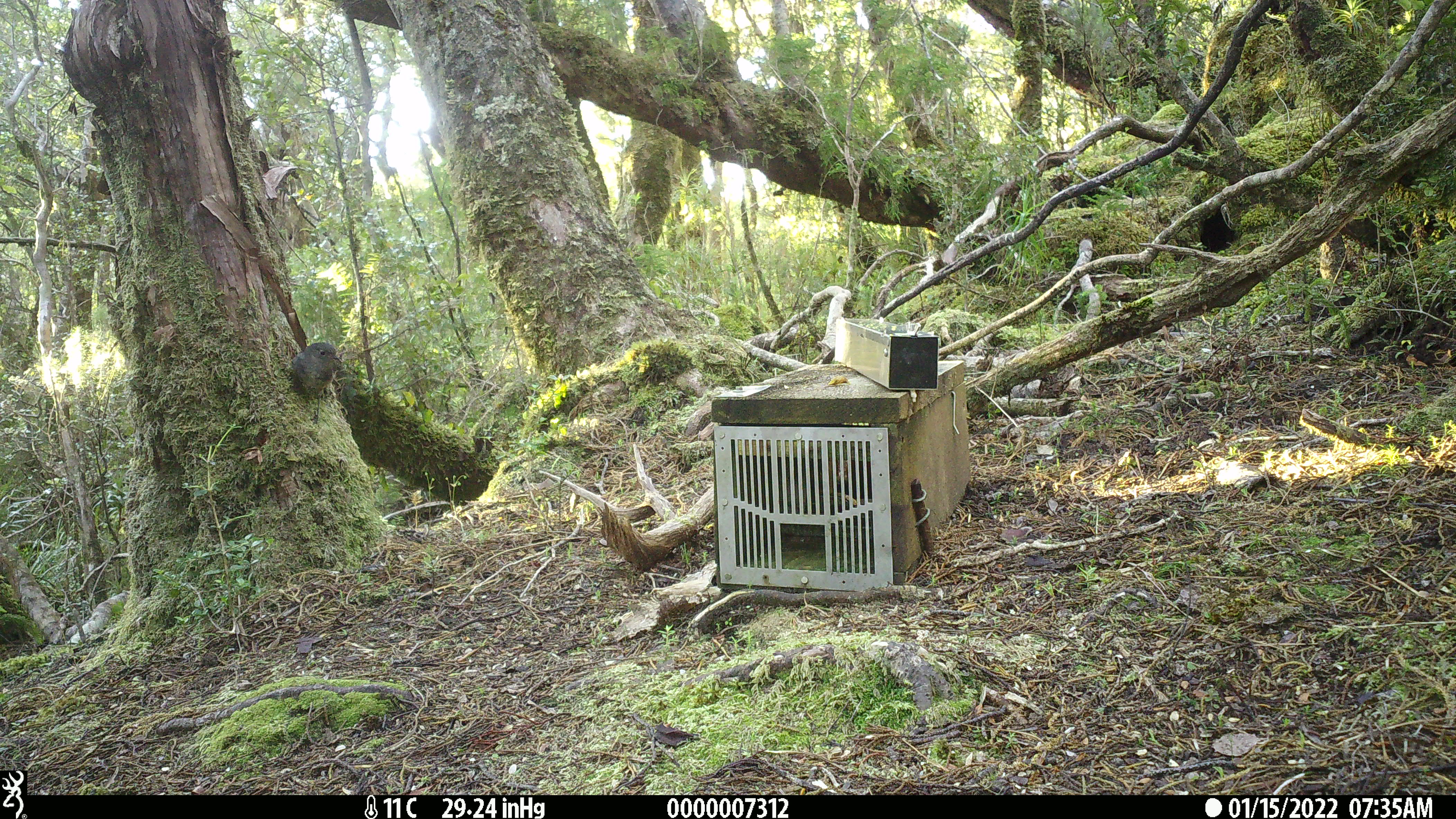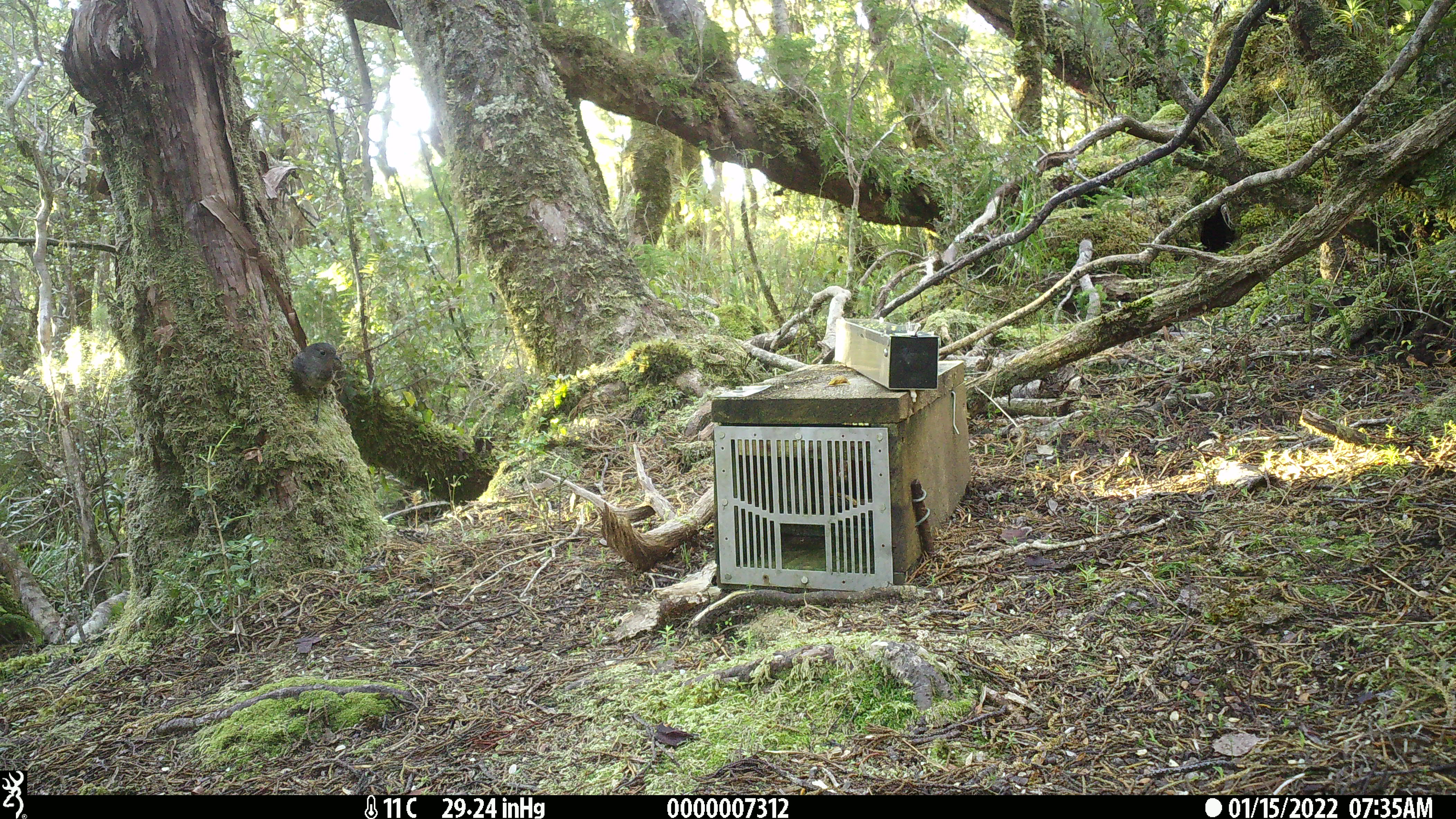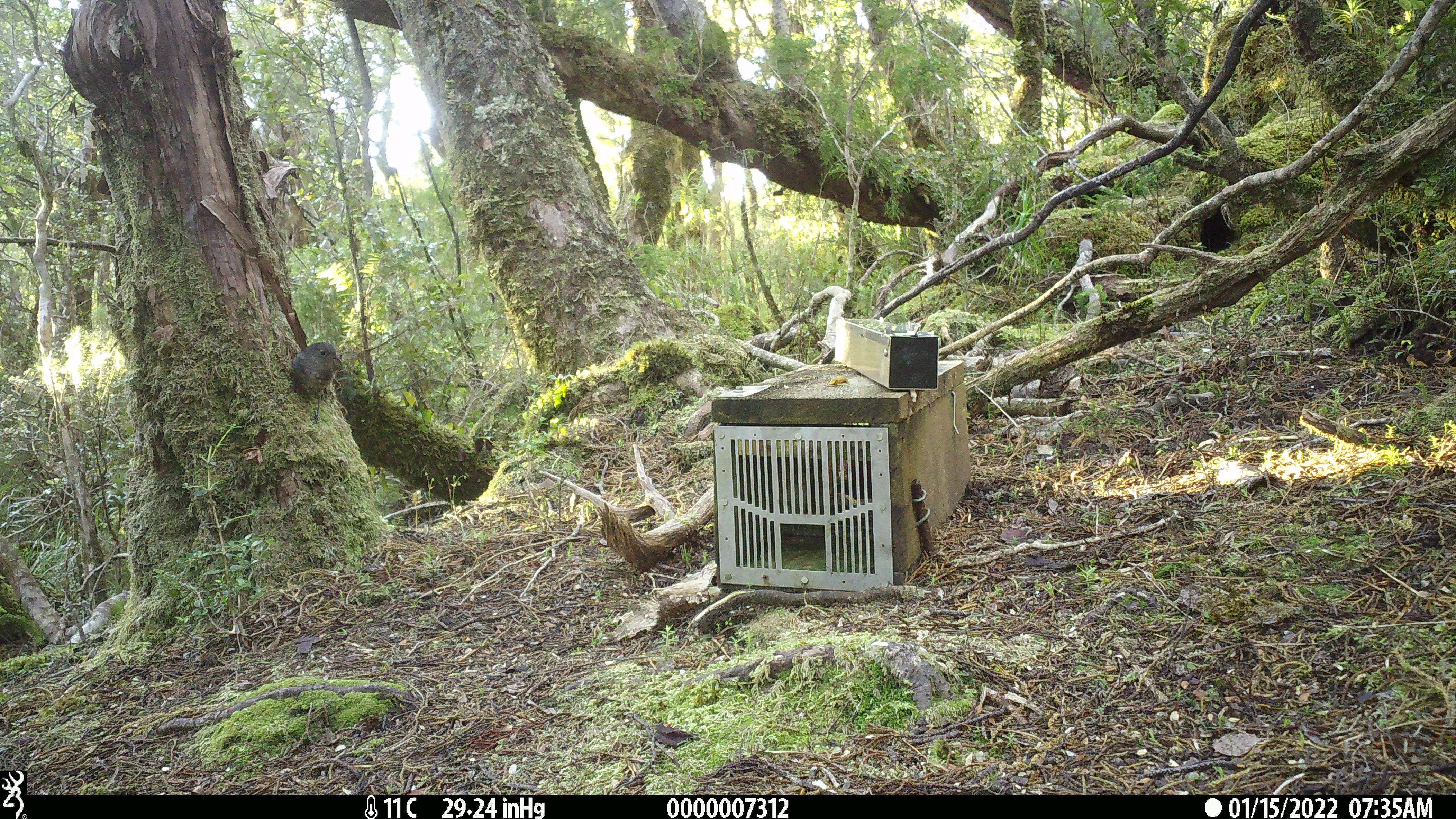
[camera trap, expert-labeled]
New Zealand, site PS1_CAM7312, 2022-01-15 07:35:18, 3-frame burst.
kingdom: Animalia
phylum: Chordata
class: Aves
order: Passeriformes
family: Petroicidae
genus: Petroica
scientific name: Petroica australis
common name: new zealand robin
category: robin